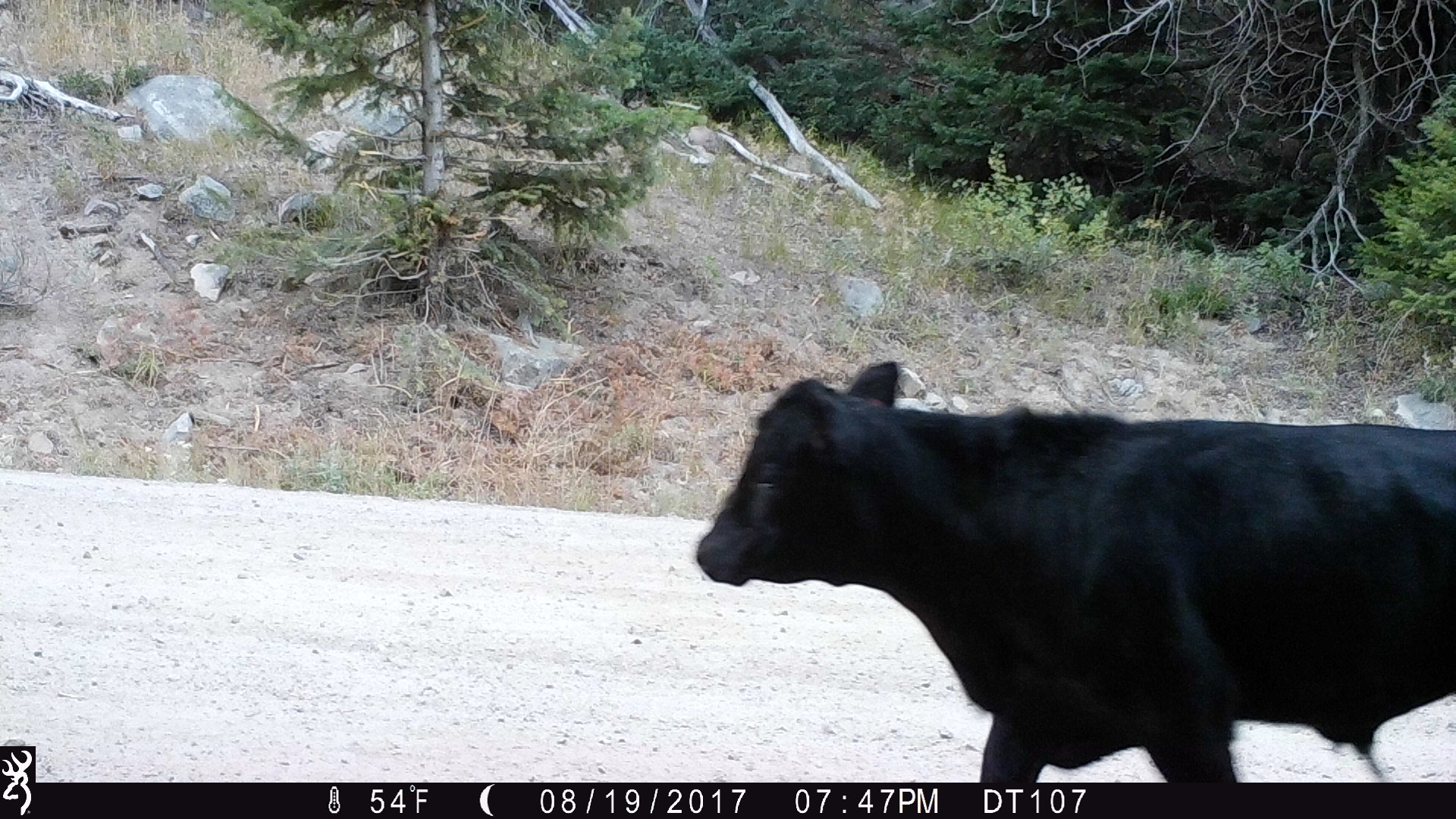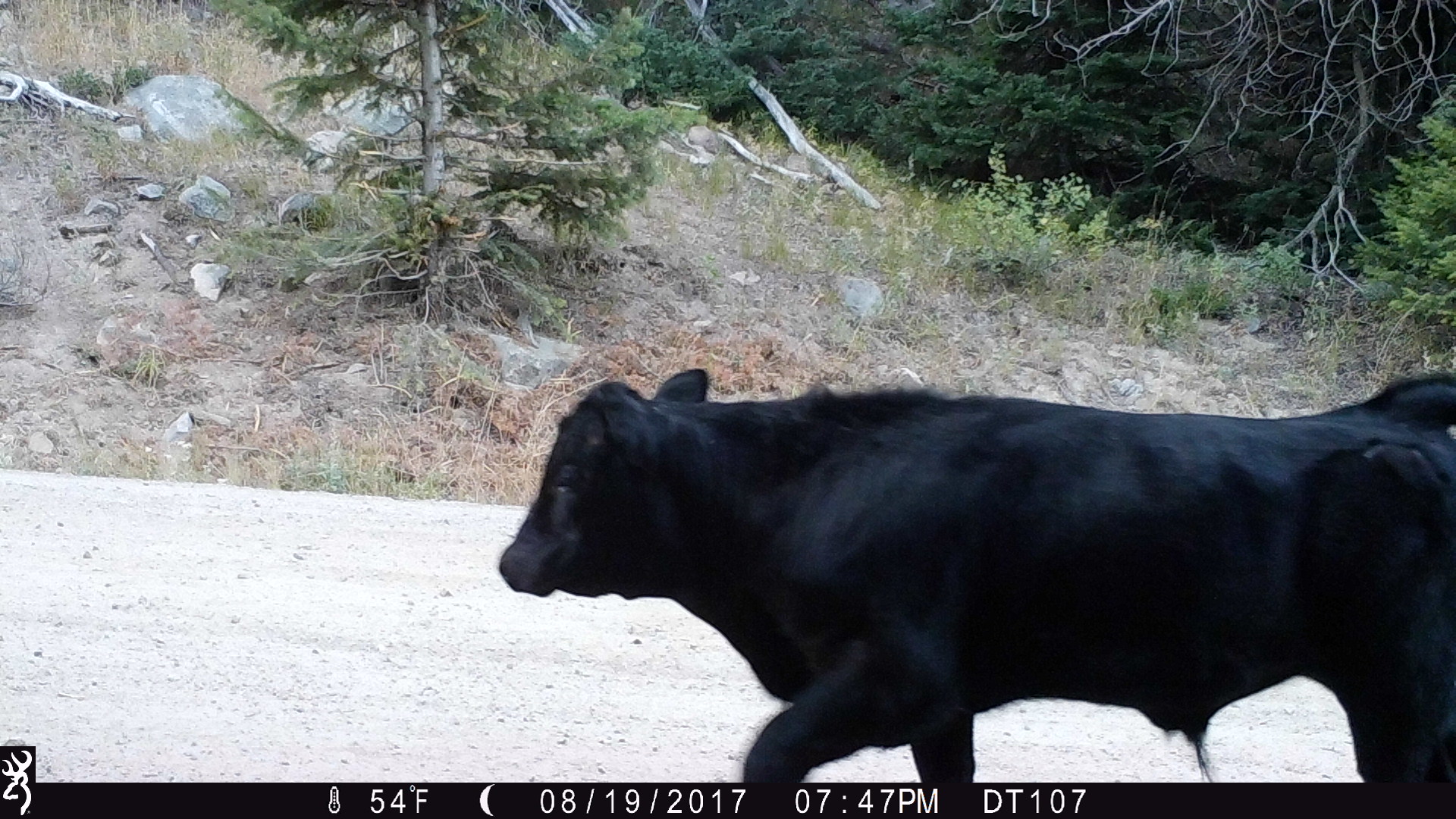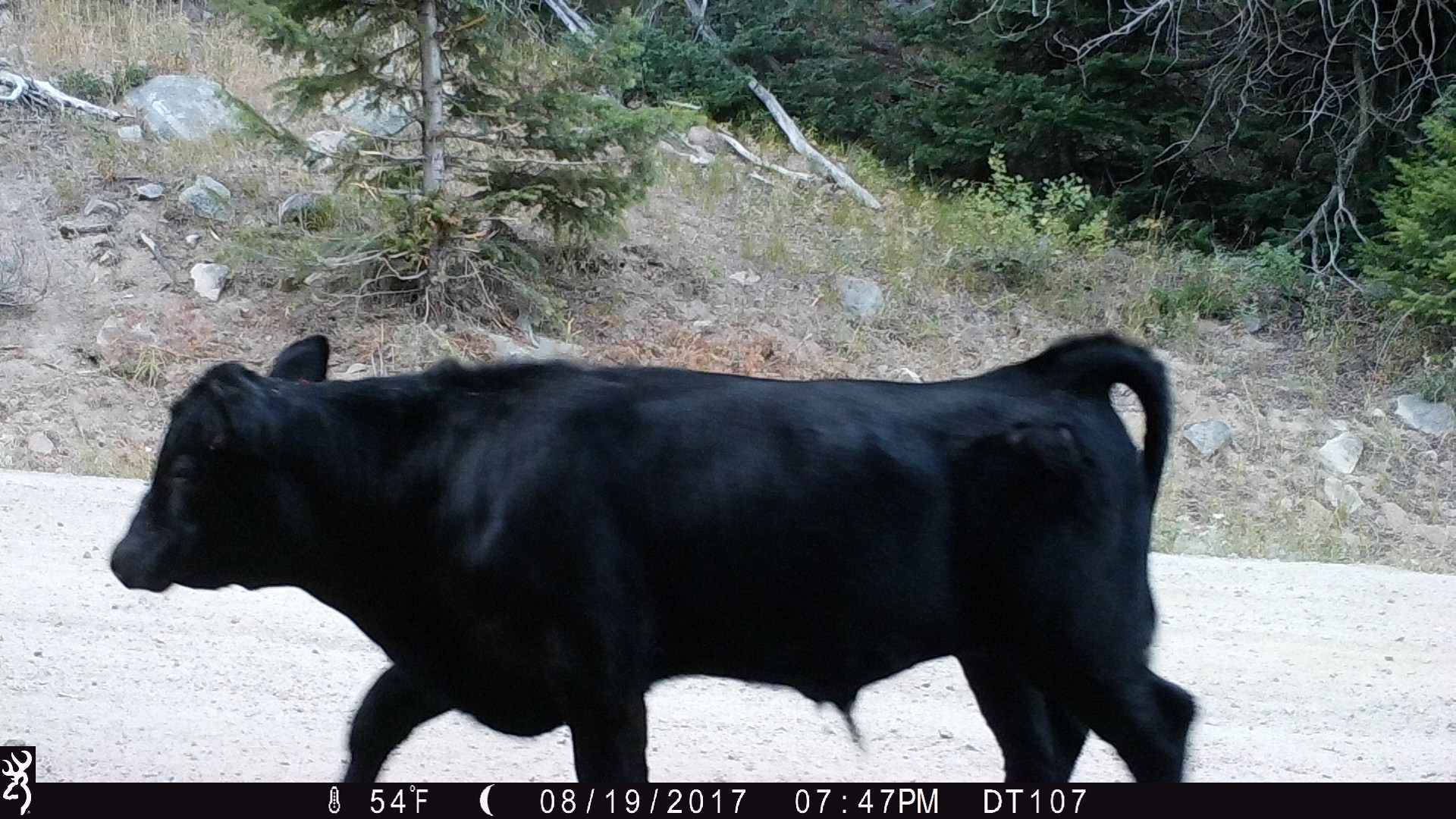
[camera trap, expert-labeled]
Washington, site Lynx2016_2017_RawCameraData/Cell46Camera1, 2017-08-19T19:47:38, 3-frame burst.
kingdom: Animalia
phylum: Chordata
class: Mammalia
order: Artiodactyla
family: Bovidae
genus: Bos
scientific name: Bos taurus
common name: domestic cattle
Domestic cattle (Bos taurus). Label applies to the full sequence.